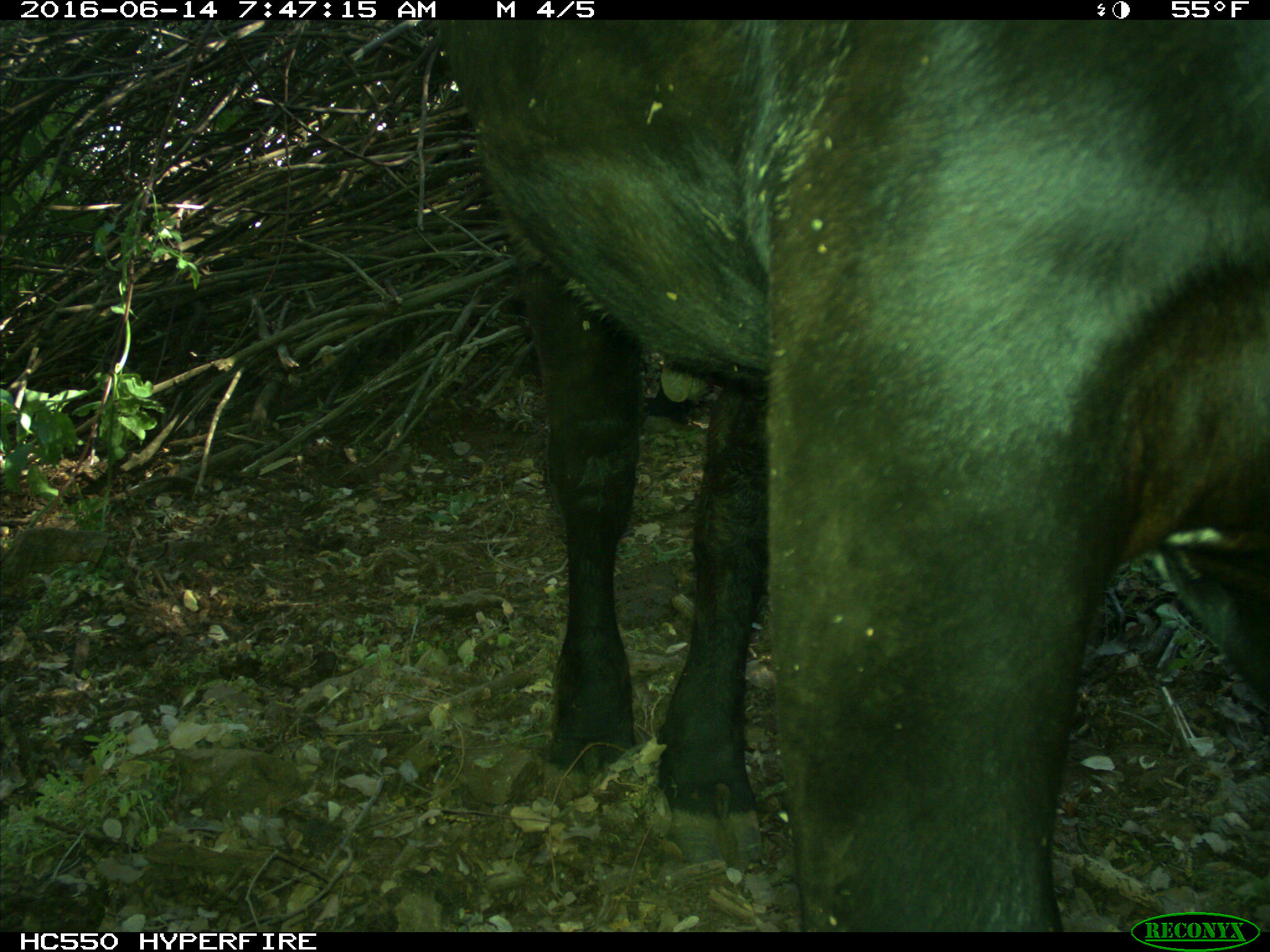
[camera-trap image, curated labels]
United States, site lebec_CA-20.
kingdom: Animalia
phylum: Chordata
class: Mammalia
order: Artiodactyla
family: Bovidae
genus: Bos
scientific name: Bos taurus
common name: domestic cow